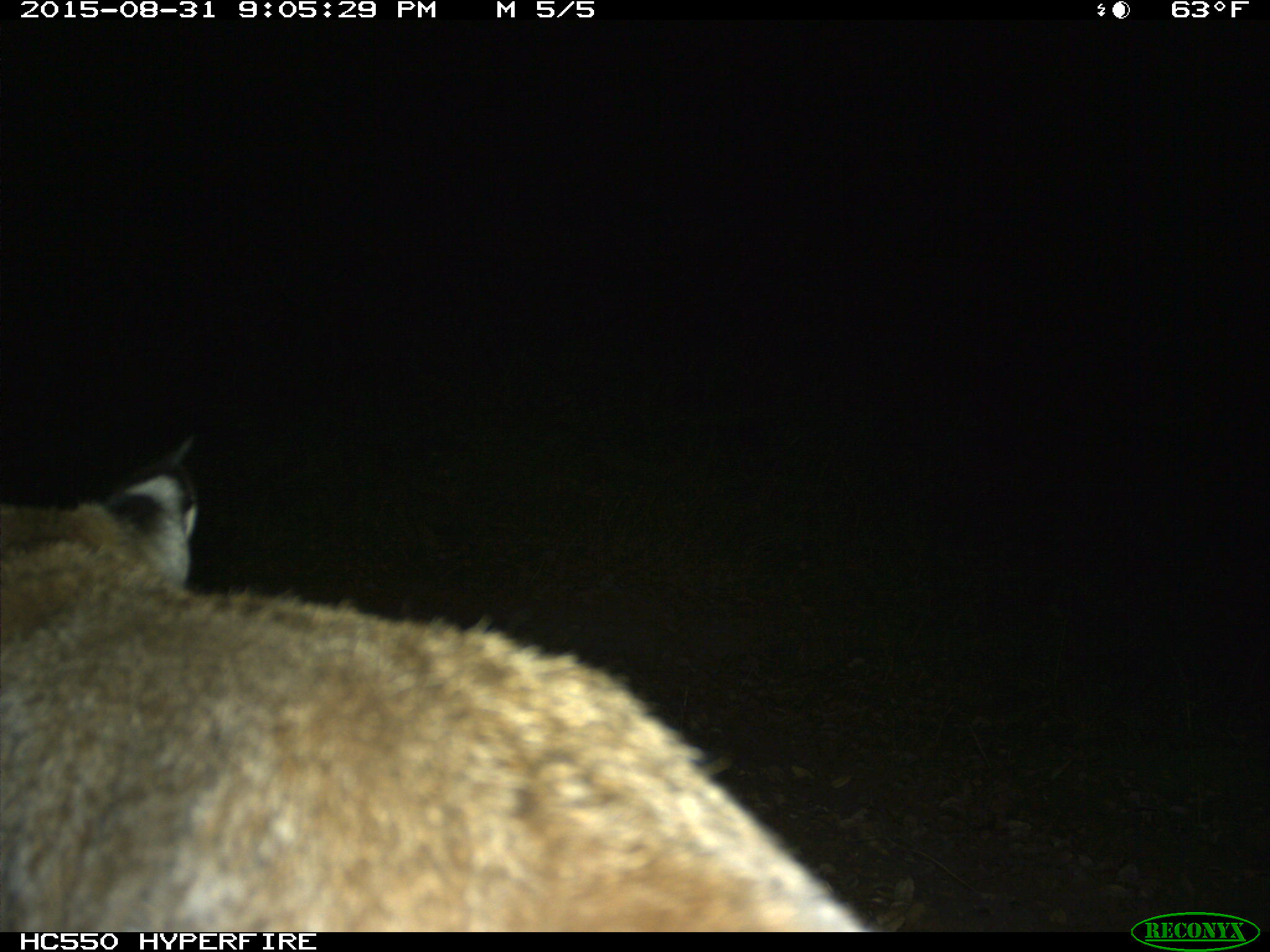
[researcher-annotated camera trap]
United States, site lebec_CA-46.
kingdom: Animalia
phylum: Chordata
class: Mammalia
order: Carnivora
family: Felidae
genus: Lynx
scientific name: Lynx rufus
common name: bobcat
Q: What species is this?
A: Lynx rufus (bobcat).